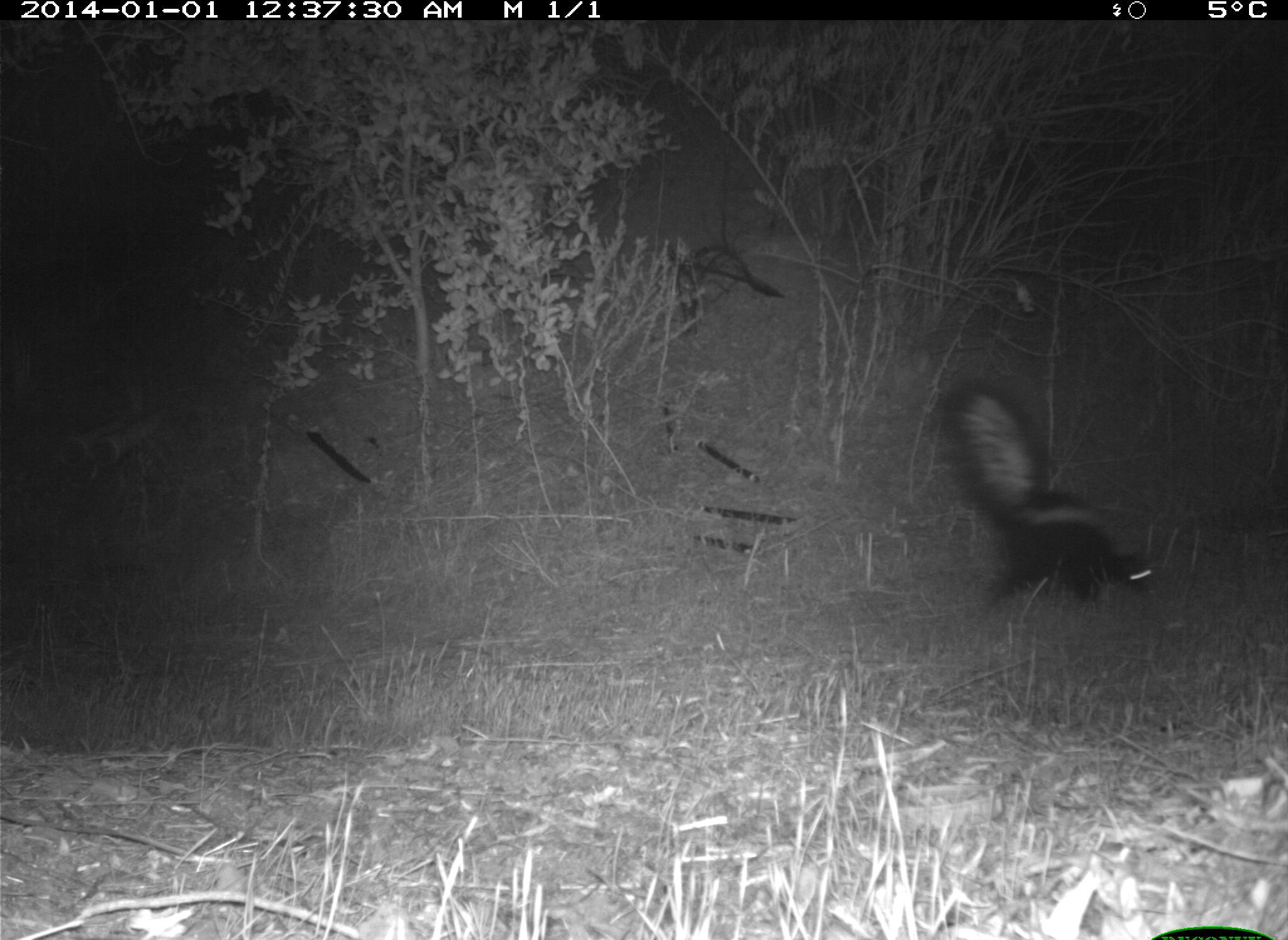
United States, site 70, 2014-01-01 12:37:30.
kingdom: Animalia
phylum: Chordata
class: Mammalia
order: Carnivora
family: Mephitidae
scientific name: Mephitidae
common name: skunk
Skunk (Mephitidae).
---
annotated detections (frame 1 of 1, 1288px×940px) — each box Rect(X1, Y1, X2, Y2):
skunk: Rect(934, 375, 1163, 609)